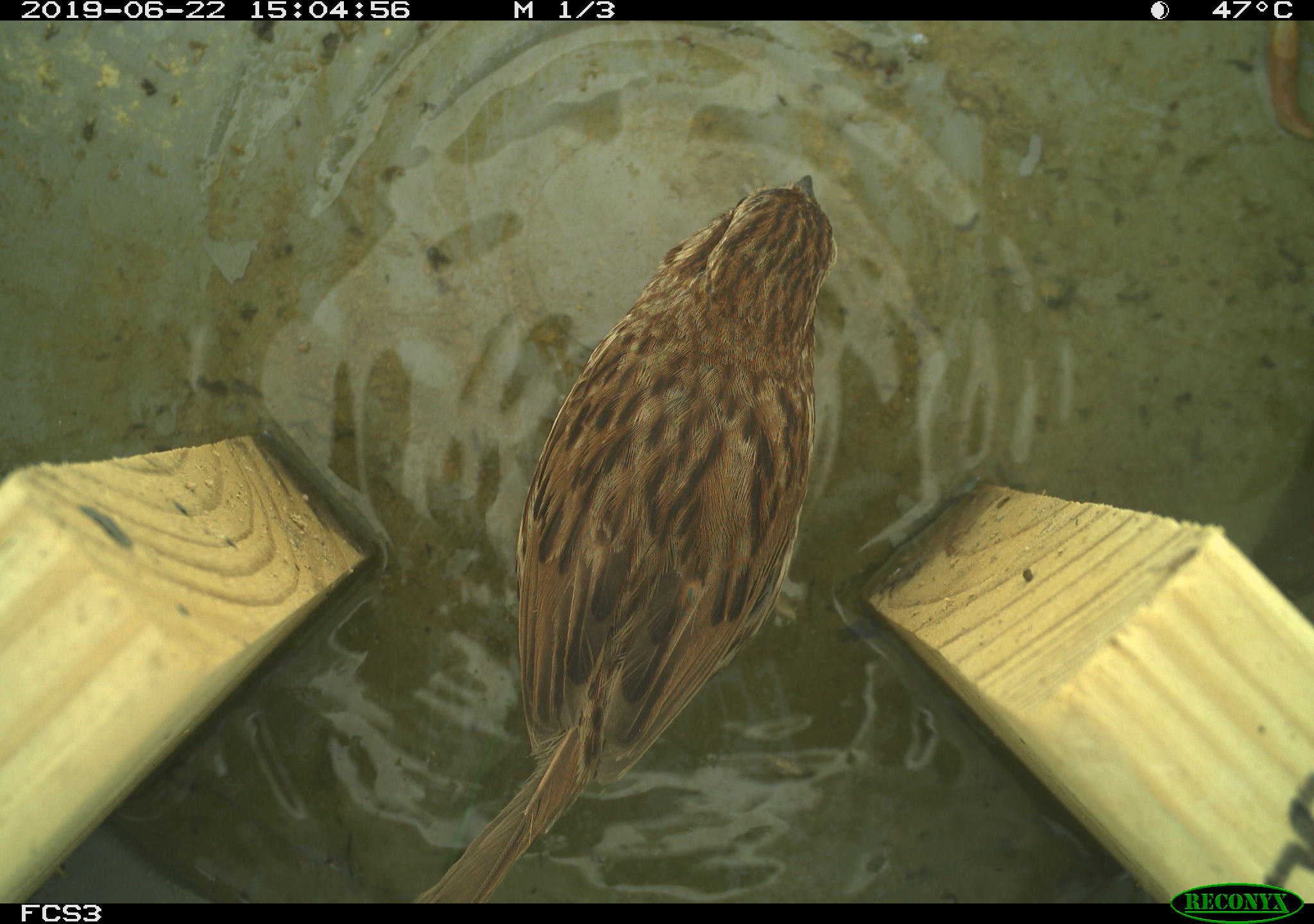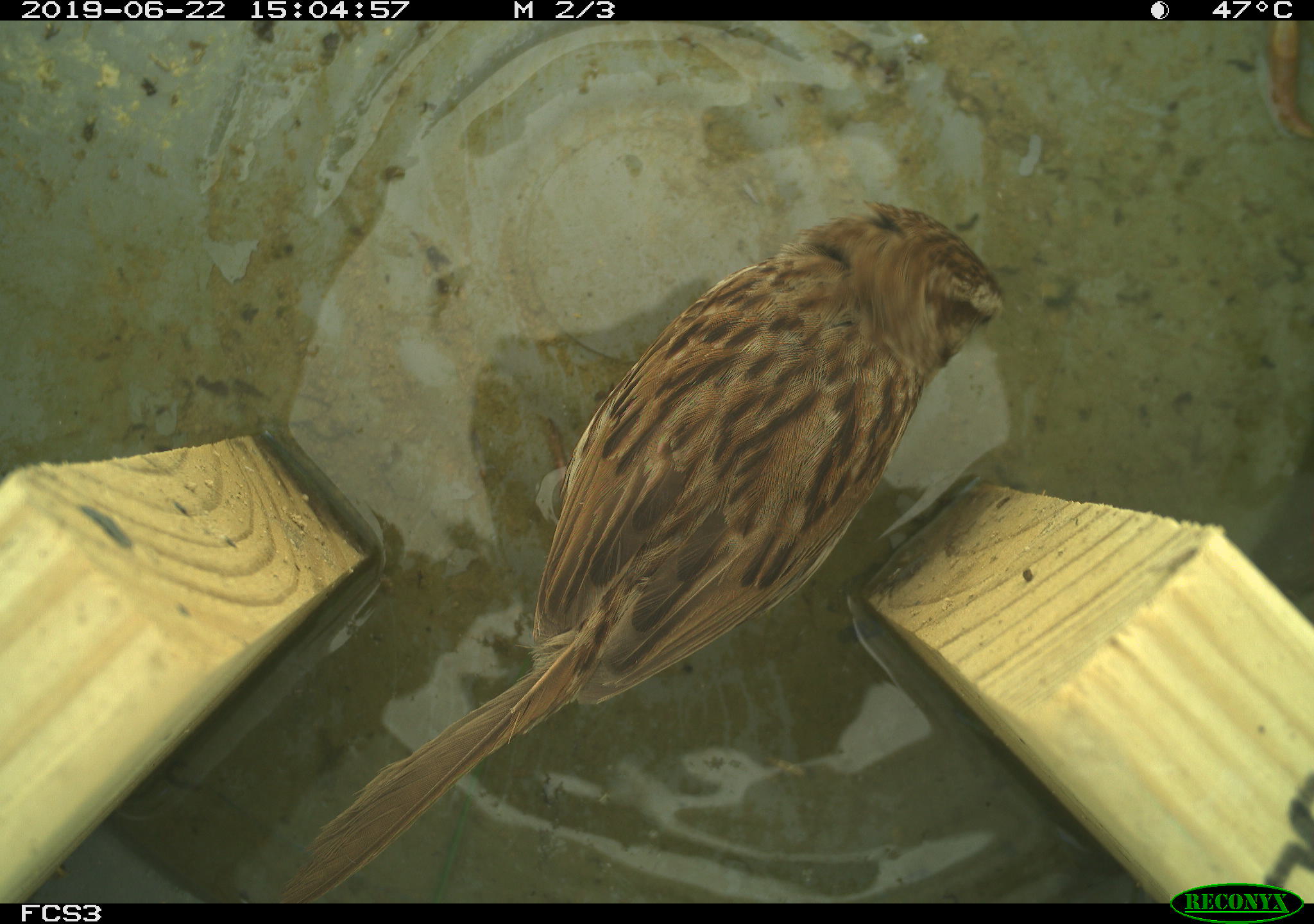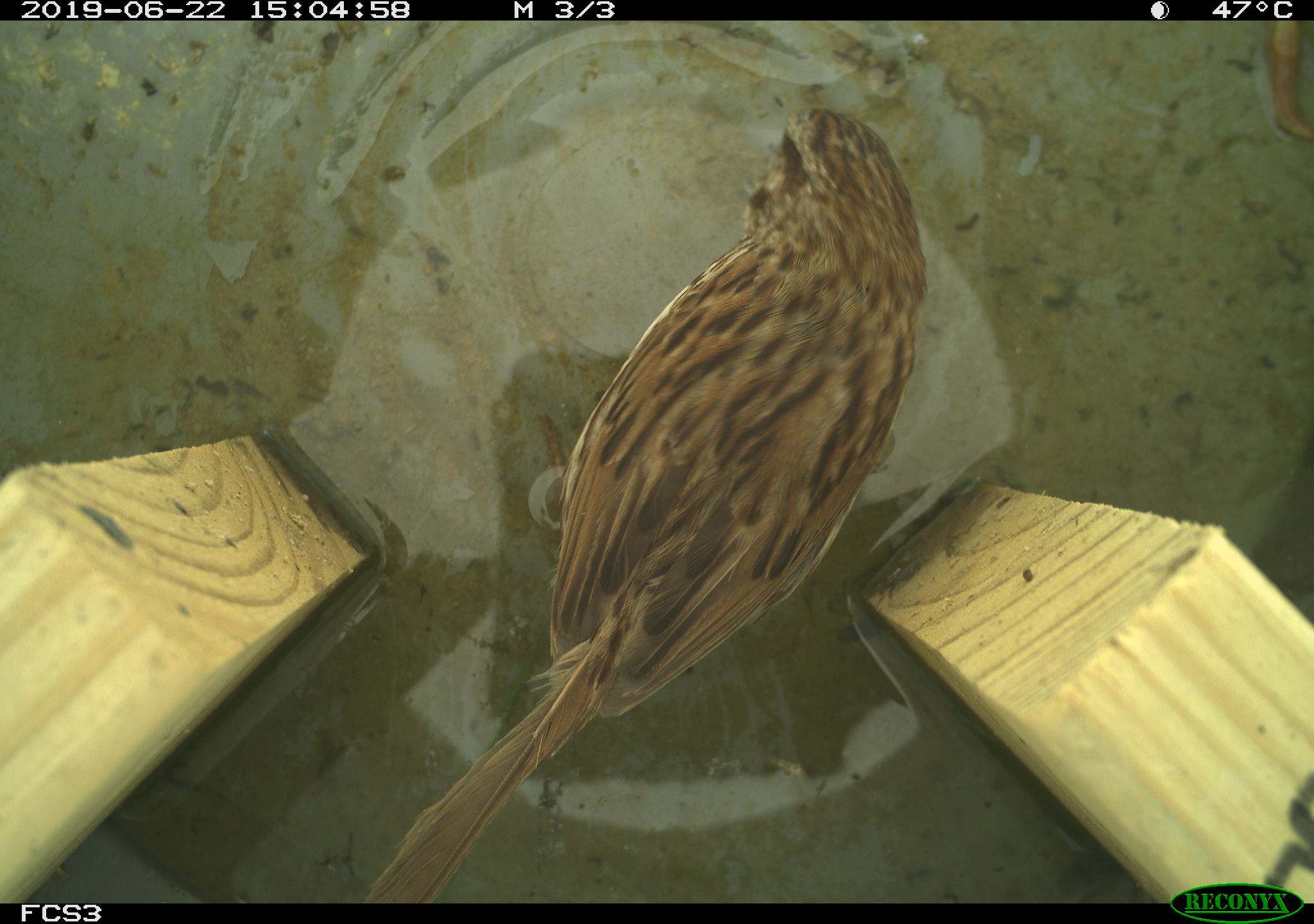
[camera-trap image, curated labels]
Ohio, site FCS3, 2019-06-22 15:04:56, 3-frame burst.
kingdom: Animalia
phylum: Chordata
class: Aves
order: Passeriformes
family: Passerellidae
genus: Melospiza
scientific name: Melospiza melodia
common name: song sparrow